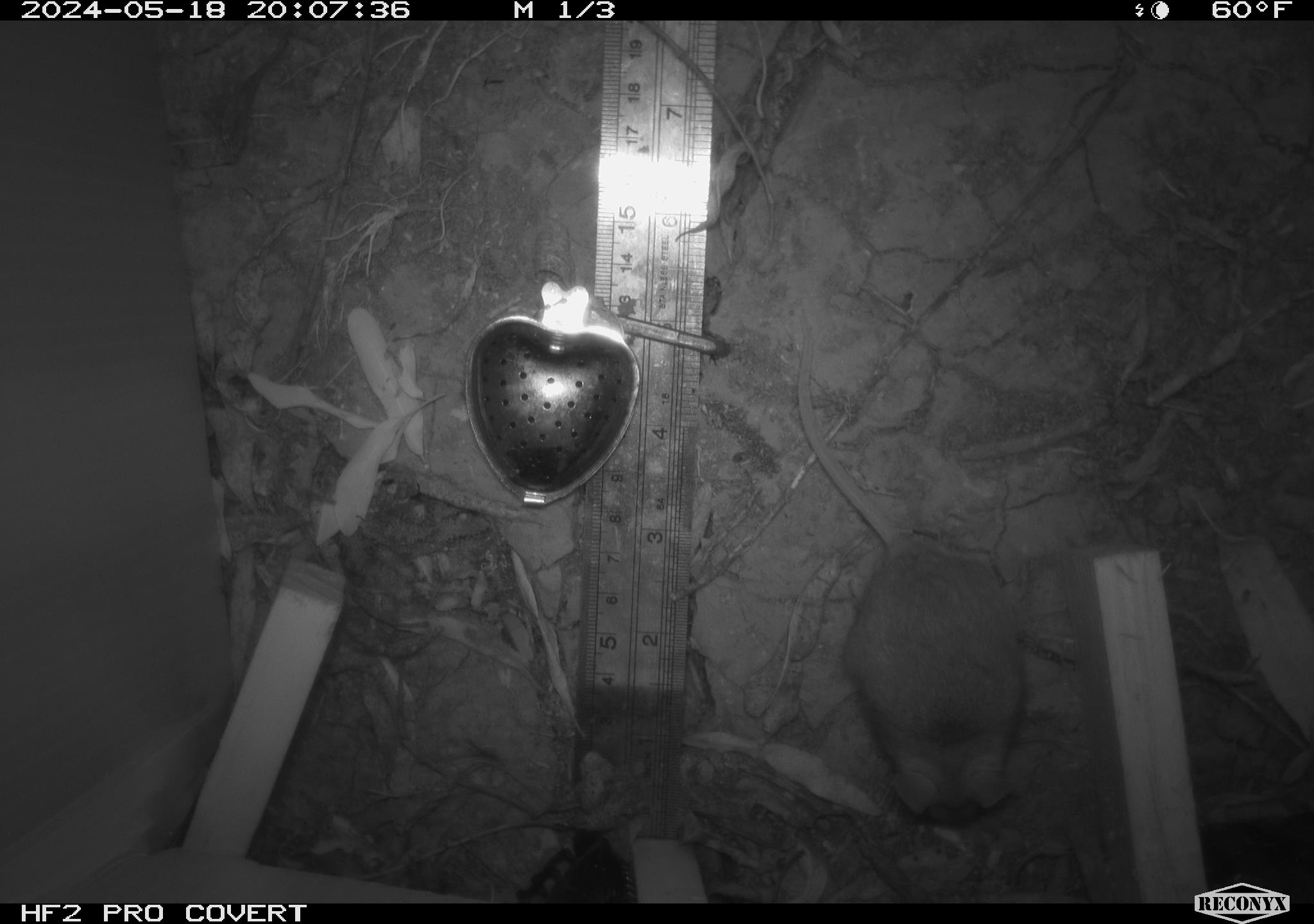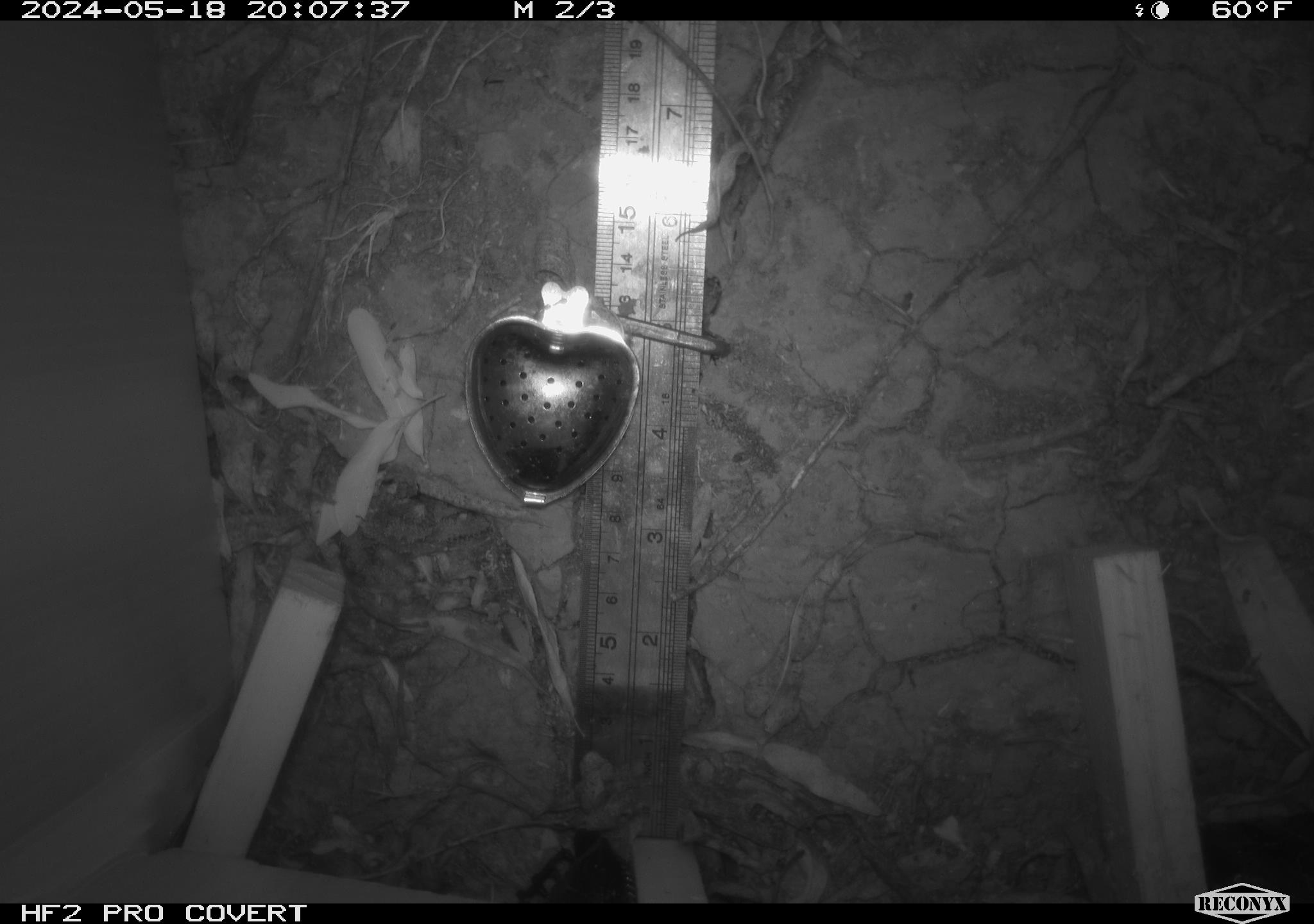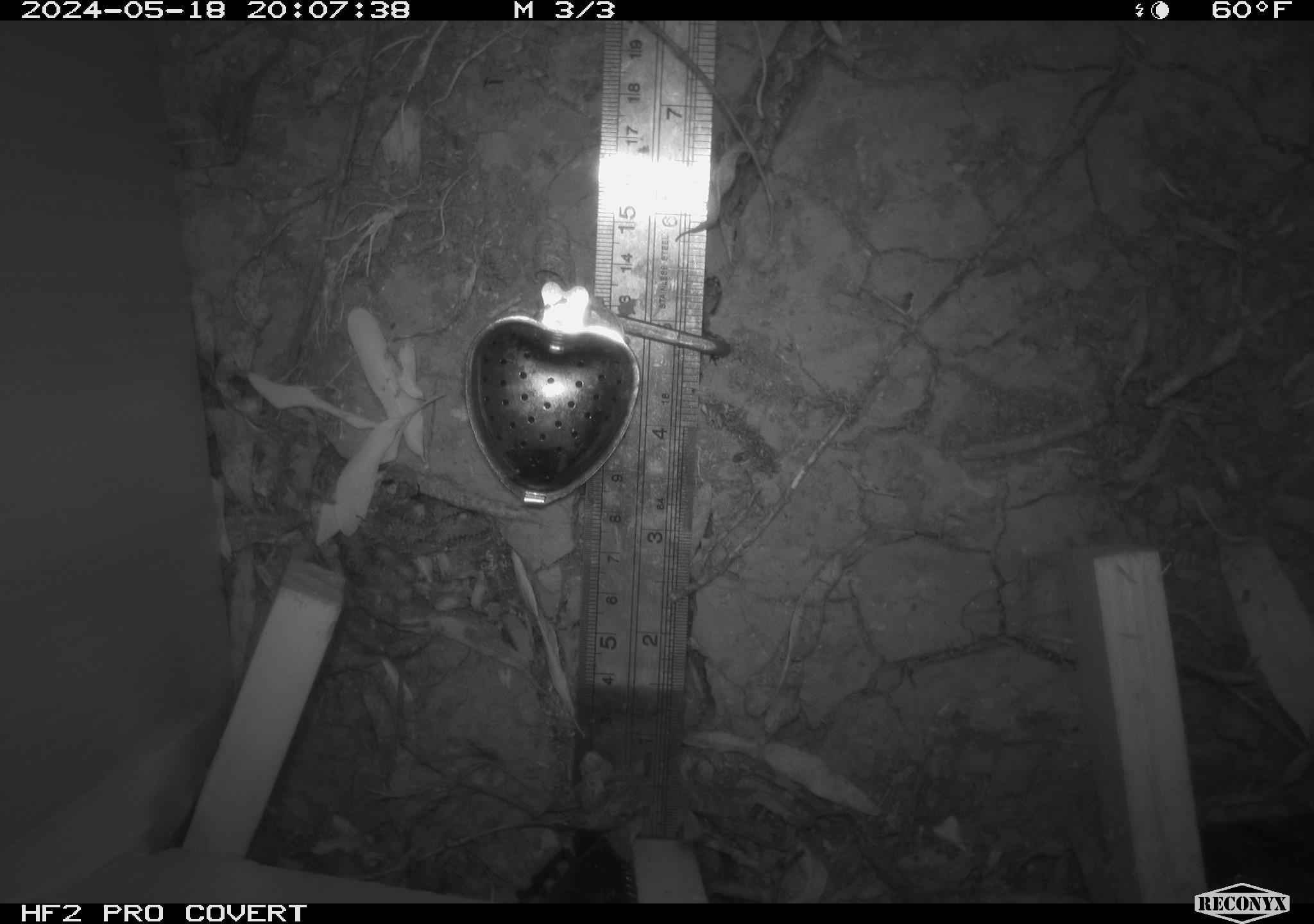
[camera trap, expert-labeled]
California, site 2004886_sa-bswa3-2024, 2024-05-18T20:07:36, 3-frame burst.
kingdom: Animalia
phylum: Chordata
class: Mammalia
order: Rodentia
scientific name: Rodentia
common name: mouse species